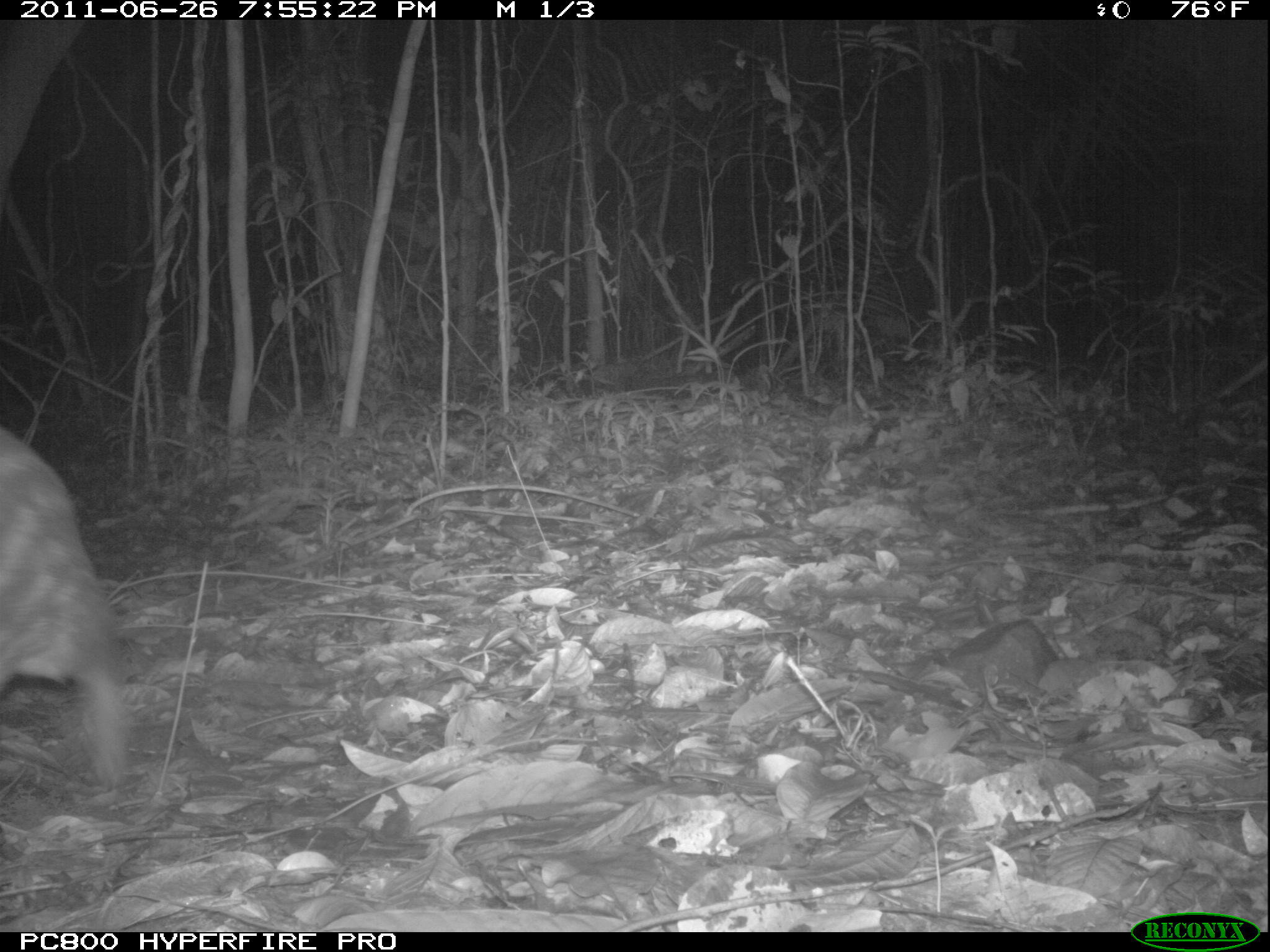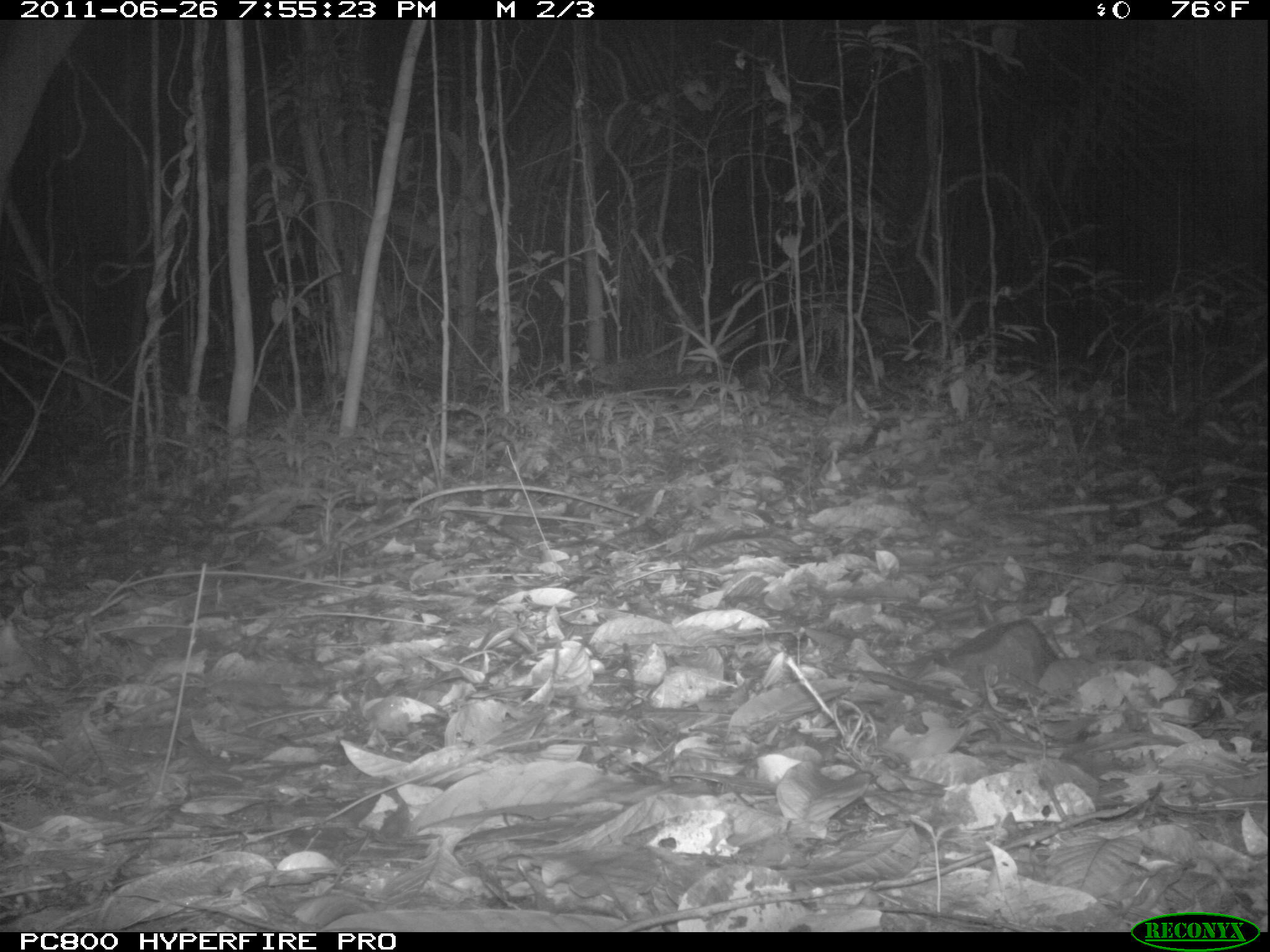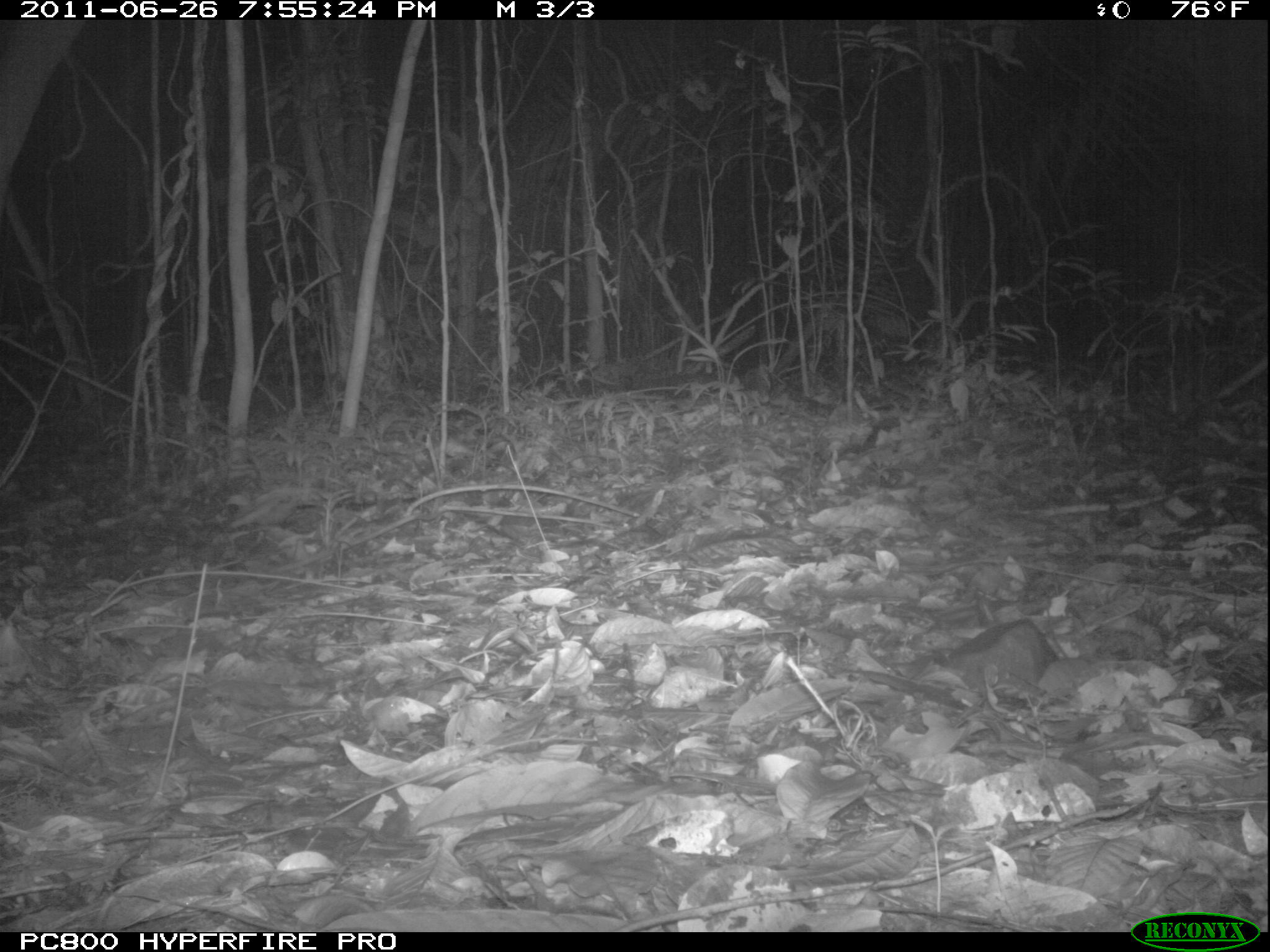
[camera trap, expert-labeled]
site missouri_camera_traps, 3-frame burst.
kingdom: Animalia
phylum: Chordata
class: Mammalia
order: Rodentia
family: Cuniculidae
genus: Cuniculus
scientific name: Cuniculus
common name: paca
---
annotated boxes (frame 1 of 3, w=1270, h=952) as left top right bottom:
paca: 2 419 140 805